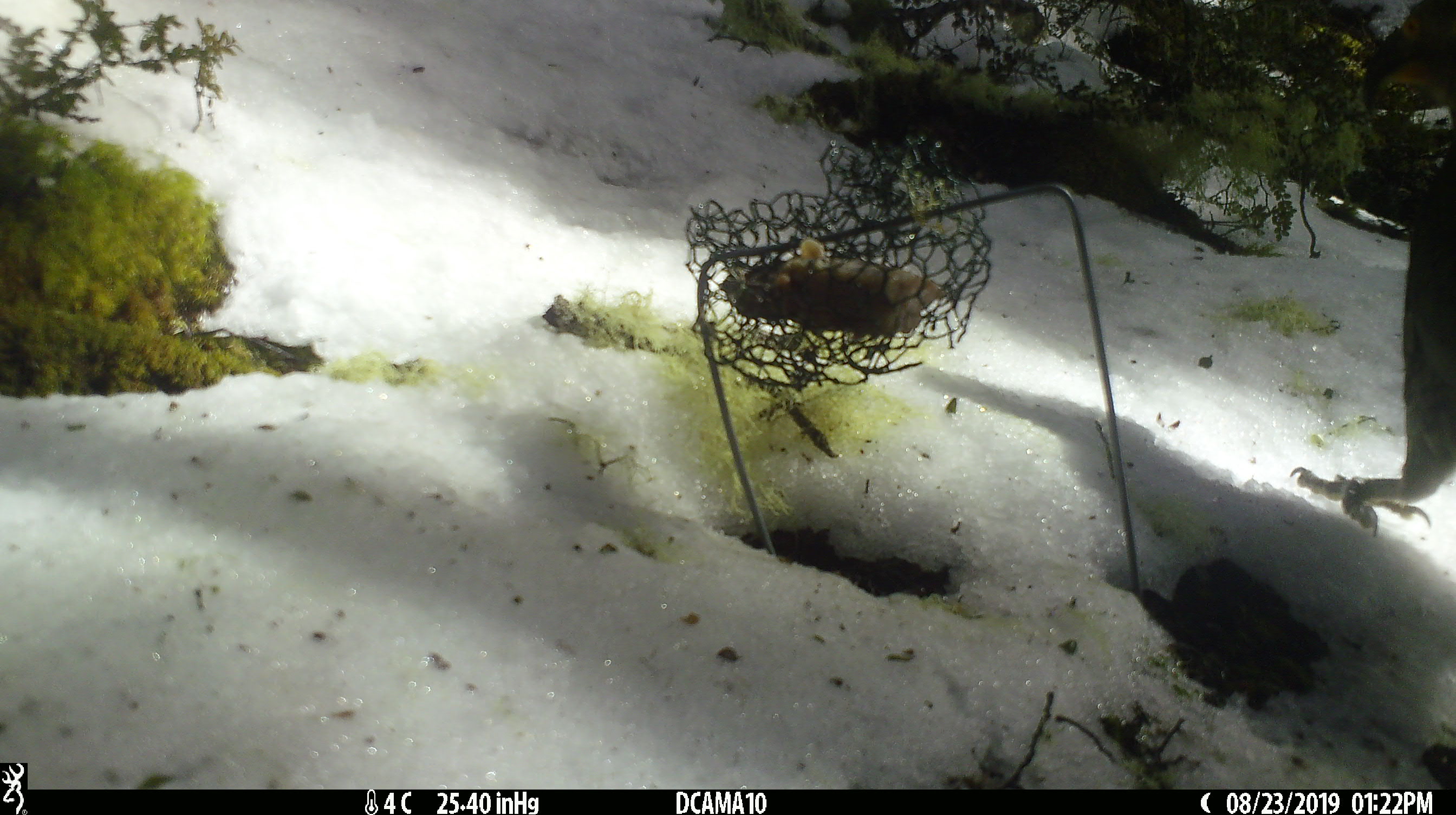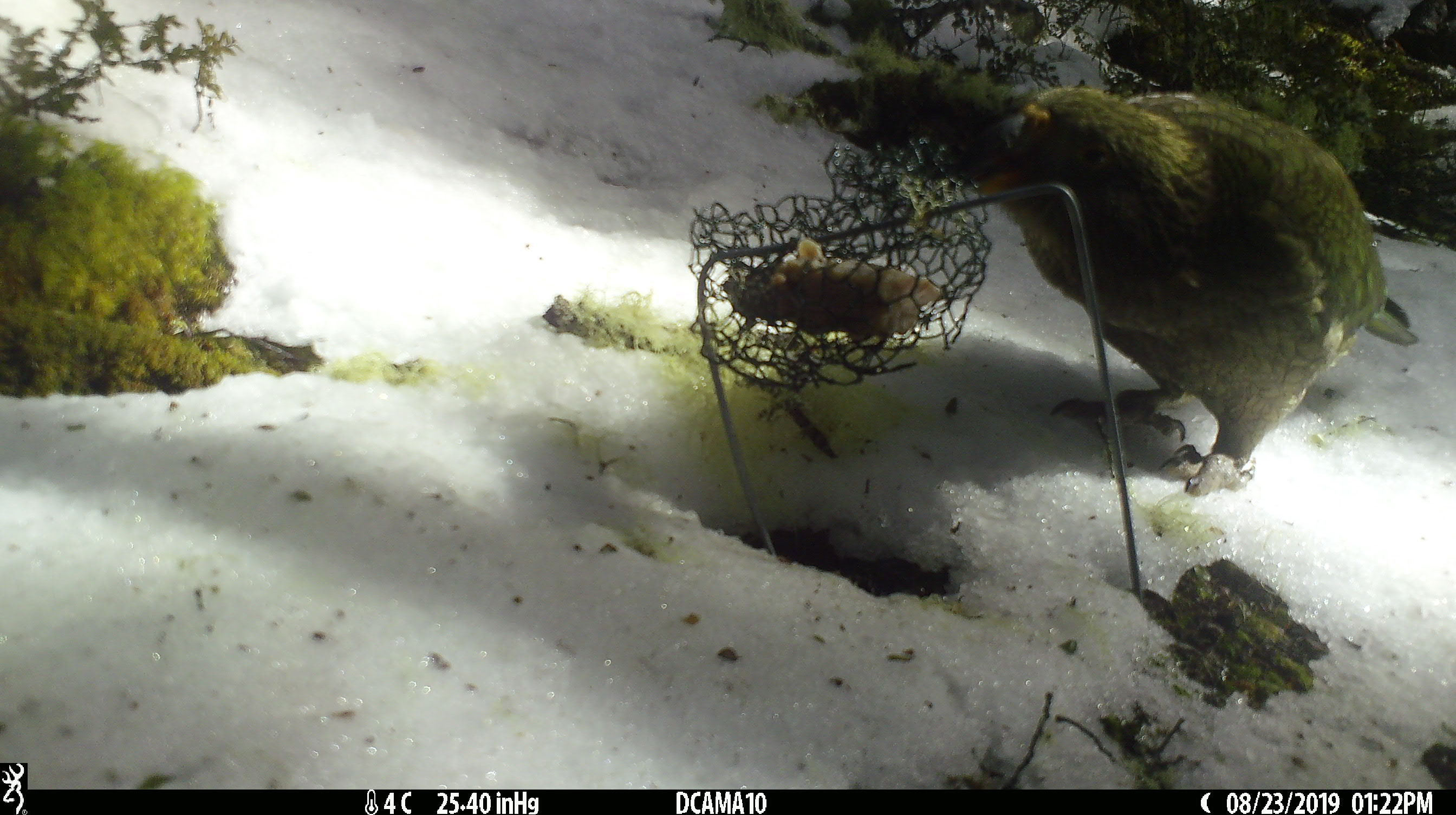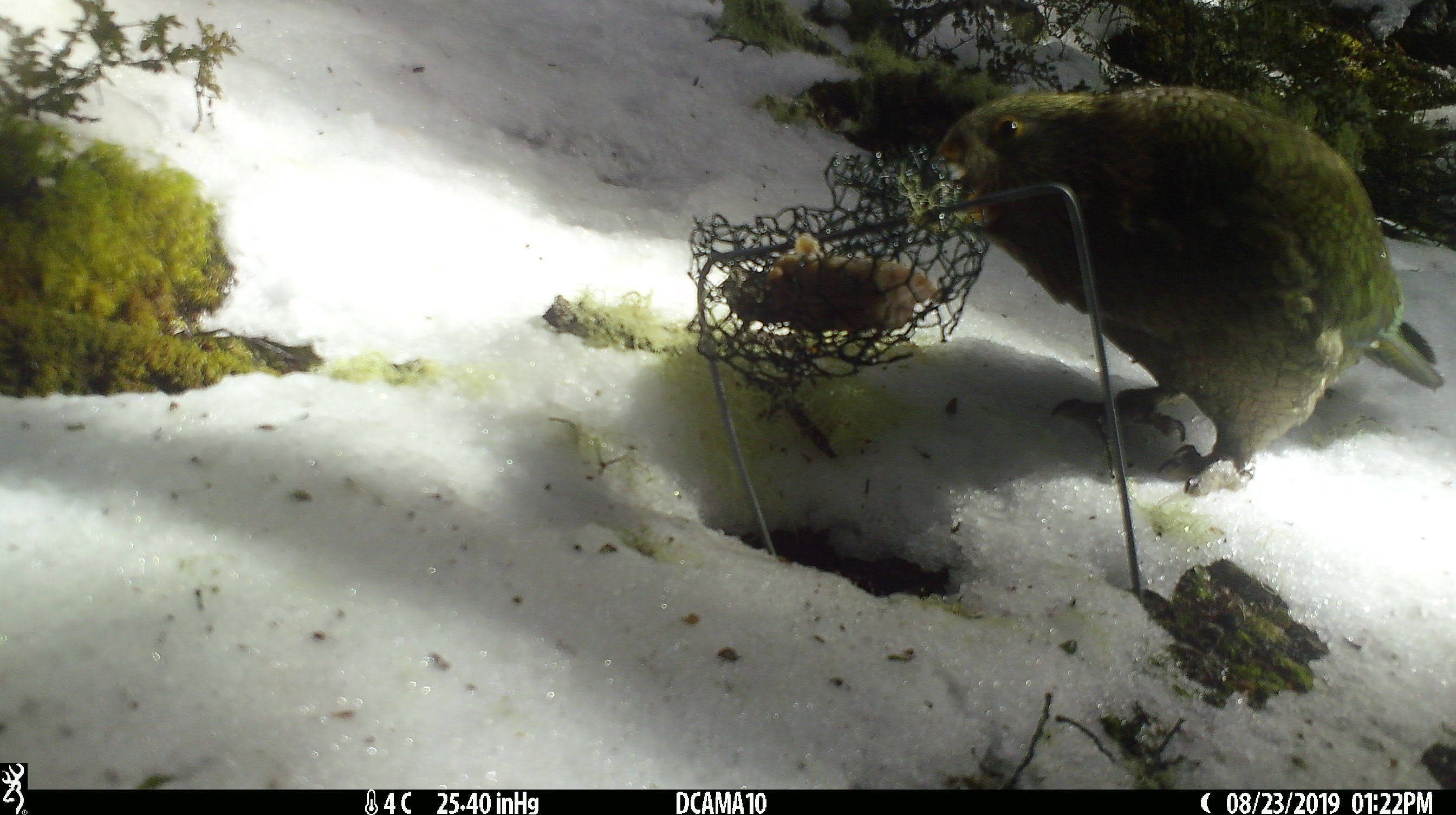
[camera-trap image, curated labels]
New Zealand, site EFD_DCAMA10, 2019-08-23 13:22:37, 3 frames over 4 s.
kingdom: Animalia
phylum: Chordata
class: Aves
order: Psittaciformes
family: Strigopidae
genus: Nestor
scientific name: Nestor notabilis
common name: kea